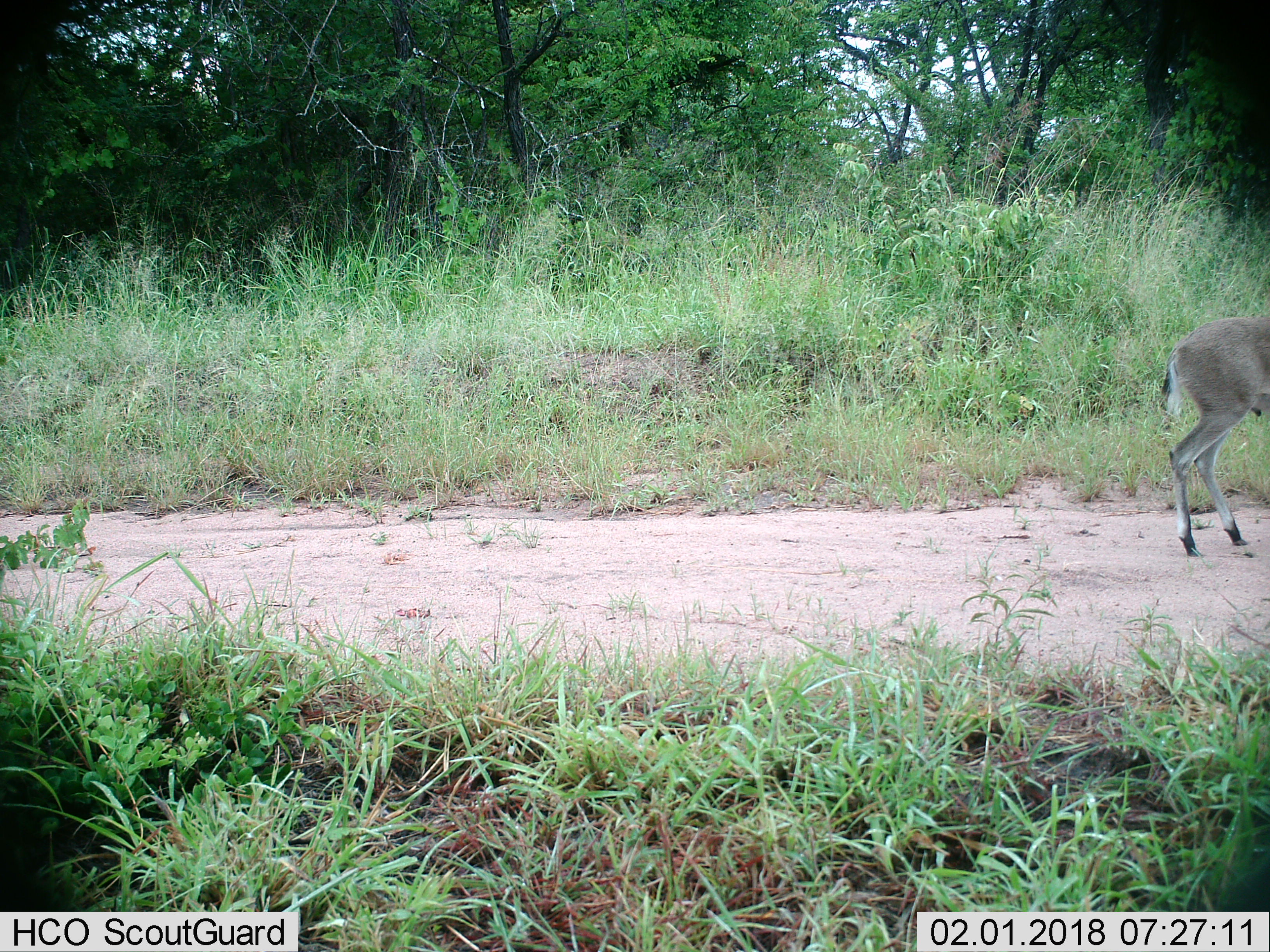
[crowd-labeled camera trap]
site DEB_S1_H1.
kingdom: Animalia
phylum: Chordata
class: Mammalia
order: Artiodactyla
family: Bovidae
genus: Sylvicapra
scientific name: Sylvicapra grimmia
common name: common duiker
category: duikercommongrey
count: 1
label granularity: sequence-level